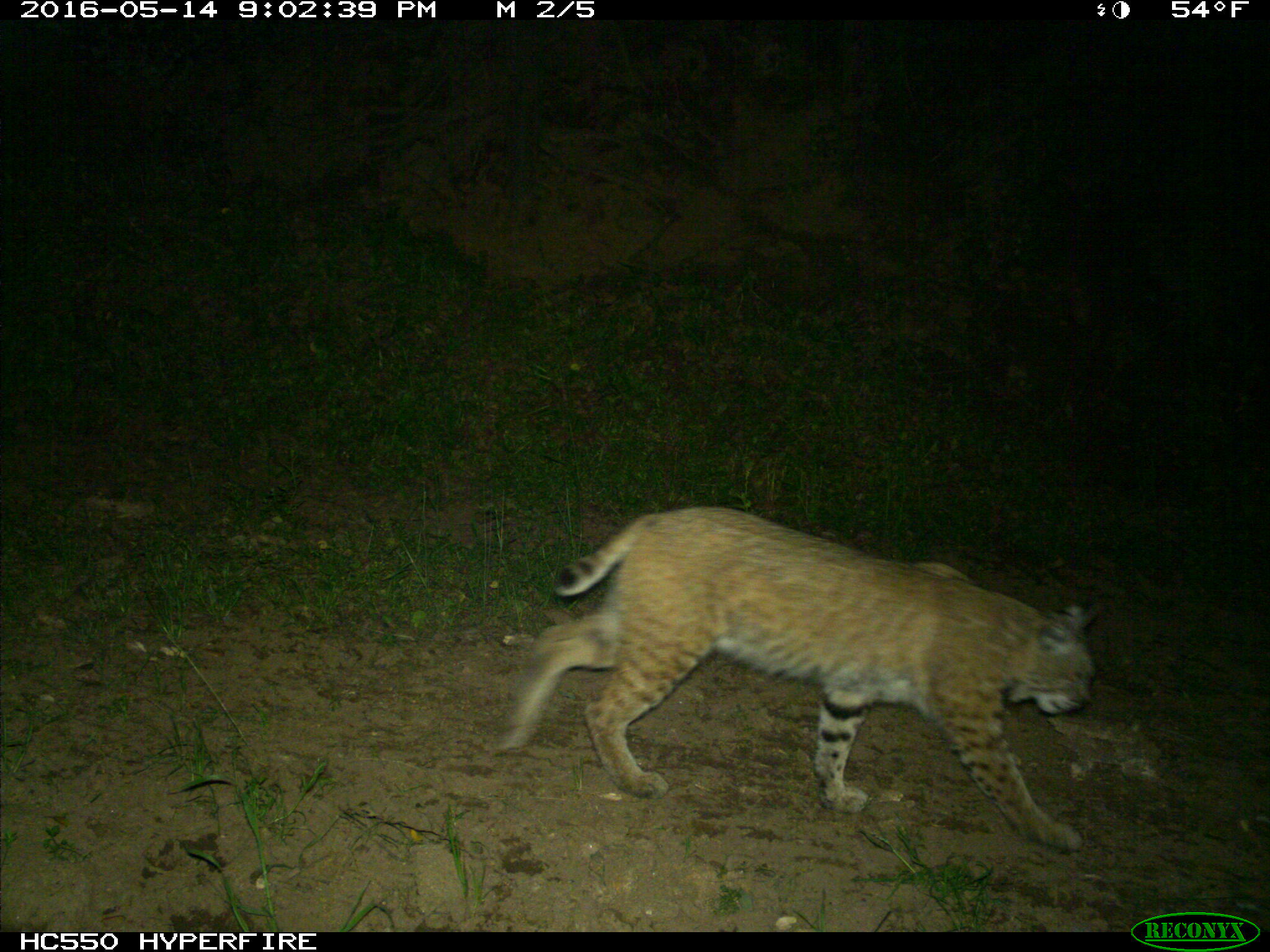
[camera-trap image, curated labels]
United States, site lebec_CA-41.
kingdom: Animalia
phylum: Chordata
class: Mammalia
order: Carnivora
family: Felidae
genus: Lynx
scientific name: Lynx rufus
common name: bobcat